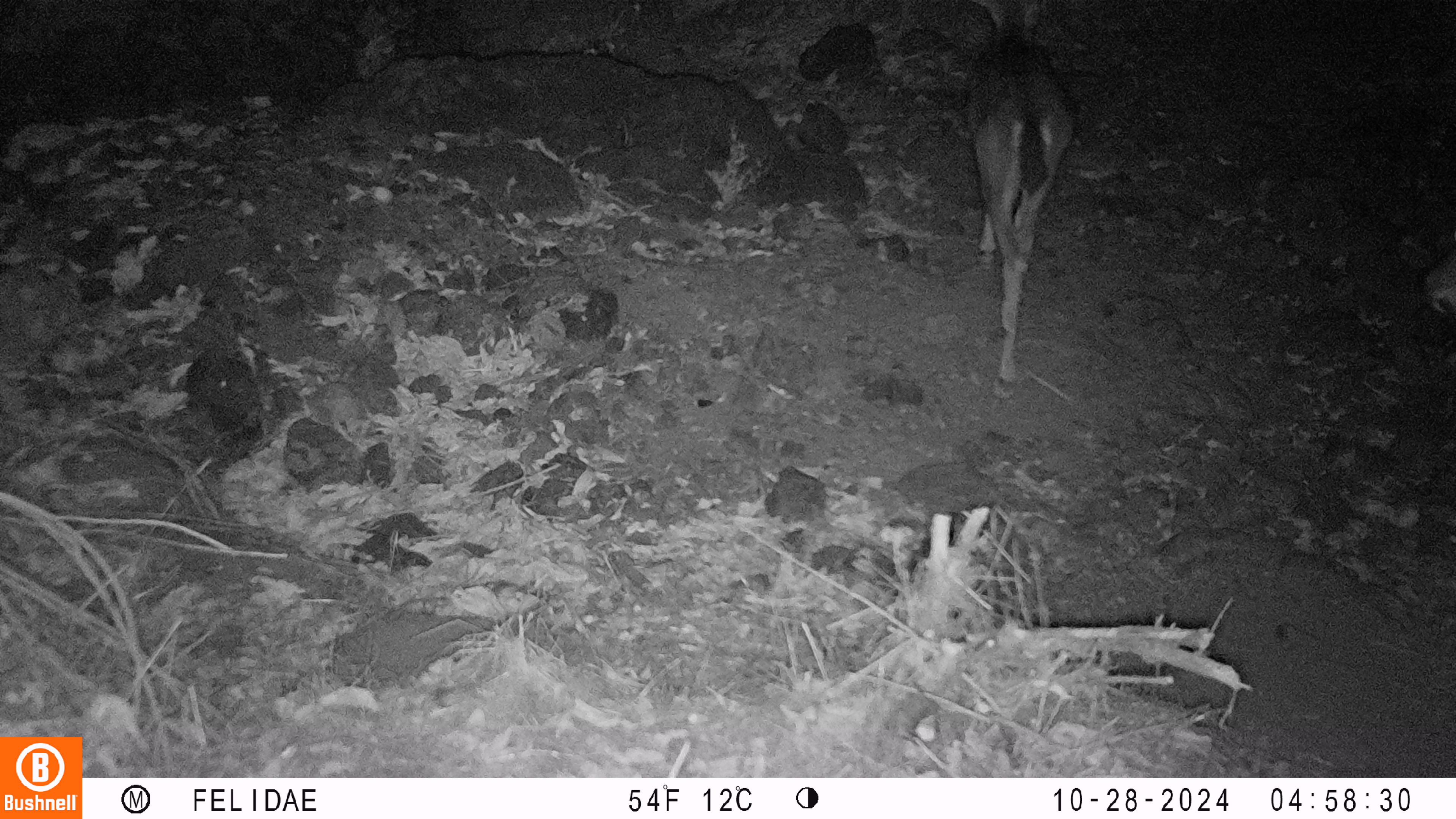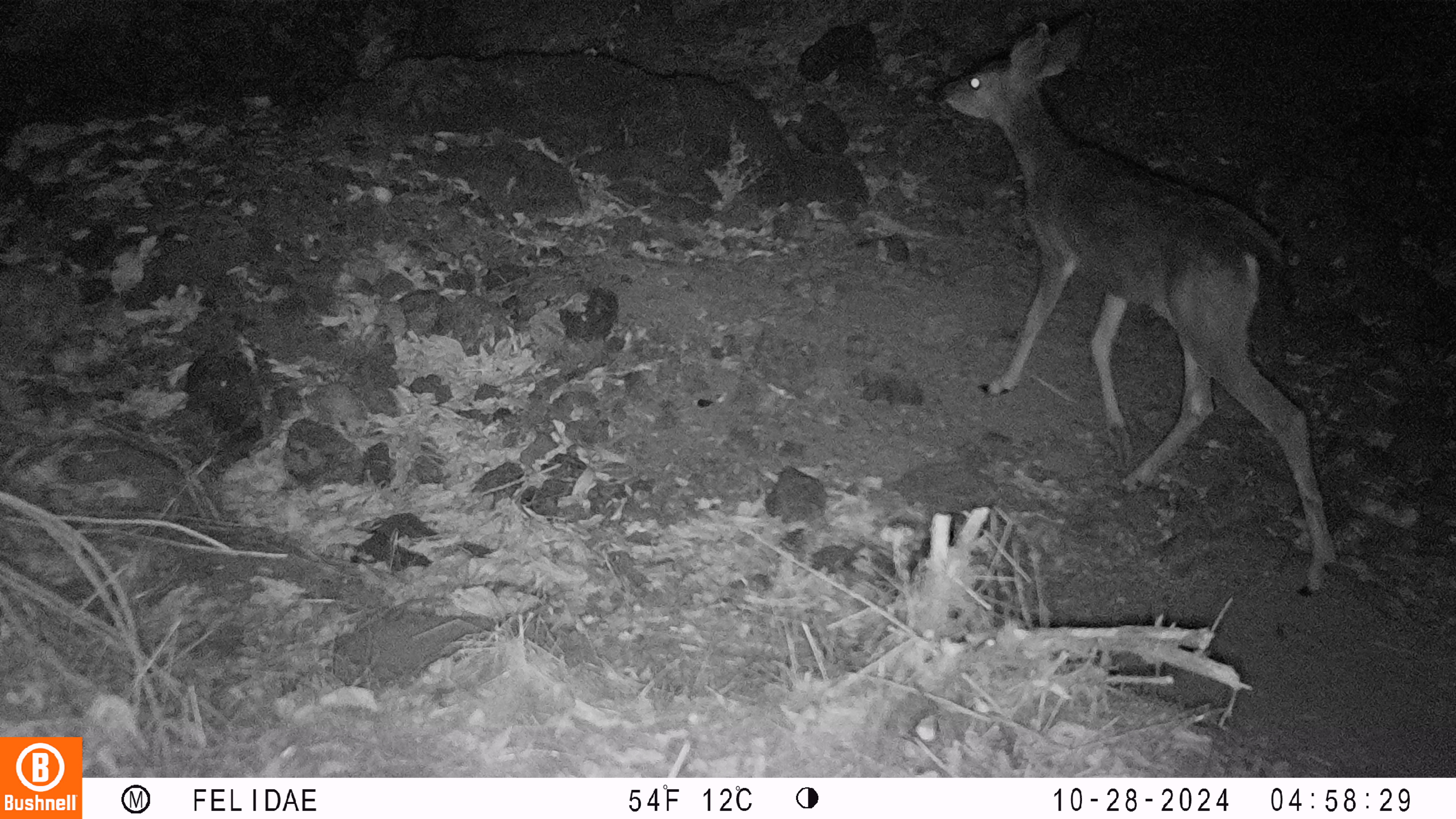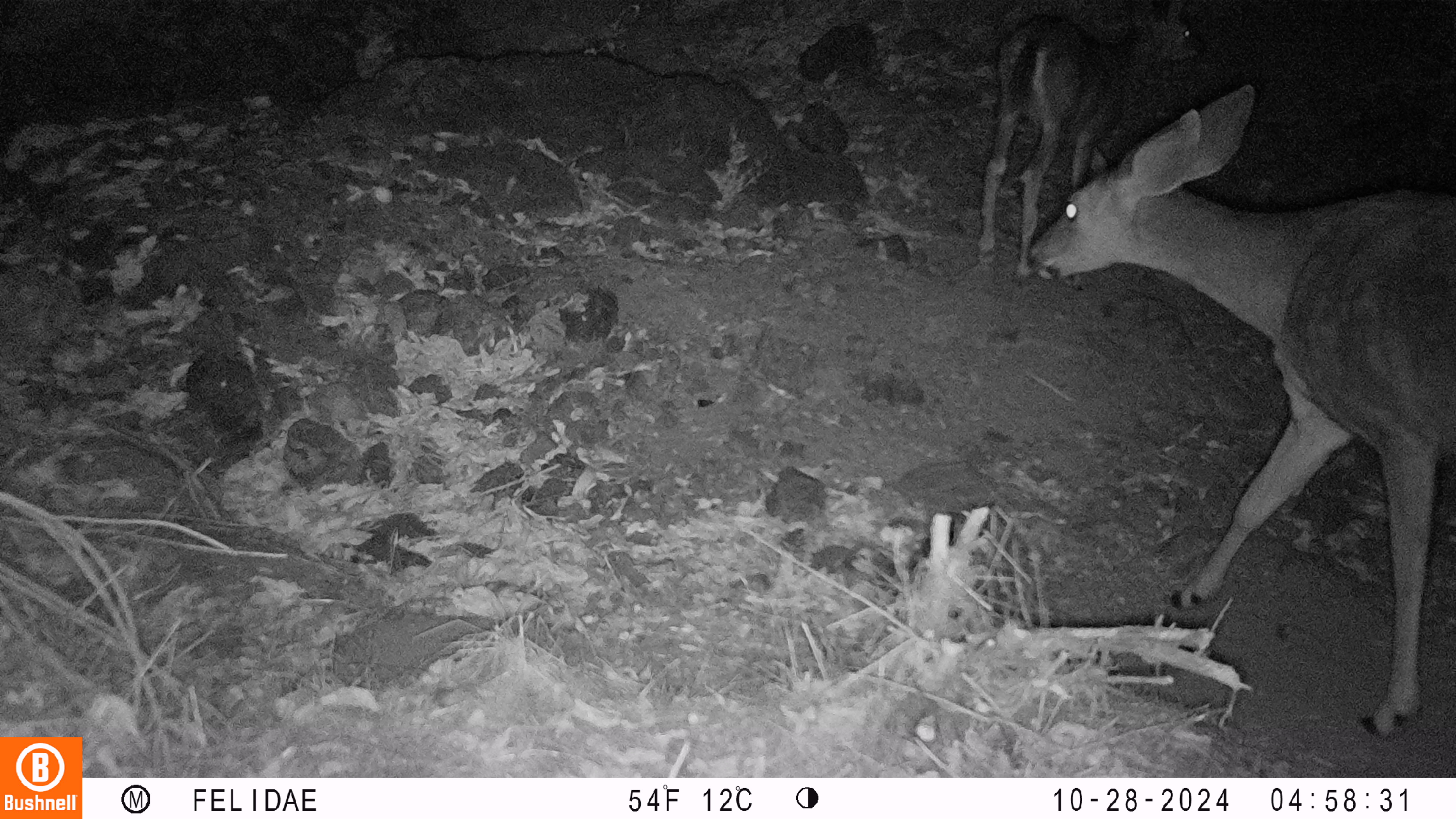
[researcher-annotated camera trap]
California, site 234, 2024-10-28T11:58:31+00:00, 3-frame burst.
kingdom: Animalia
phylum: Chordata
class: Mammalia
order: Artiodactyla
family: Cervidae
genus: Odocoileus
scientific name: Odocoileus hemionus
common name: mule deer